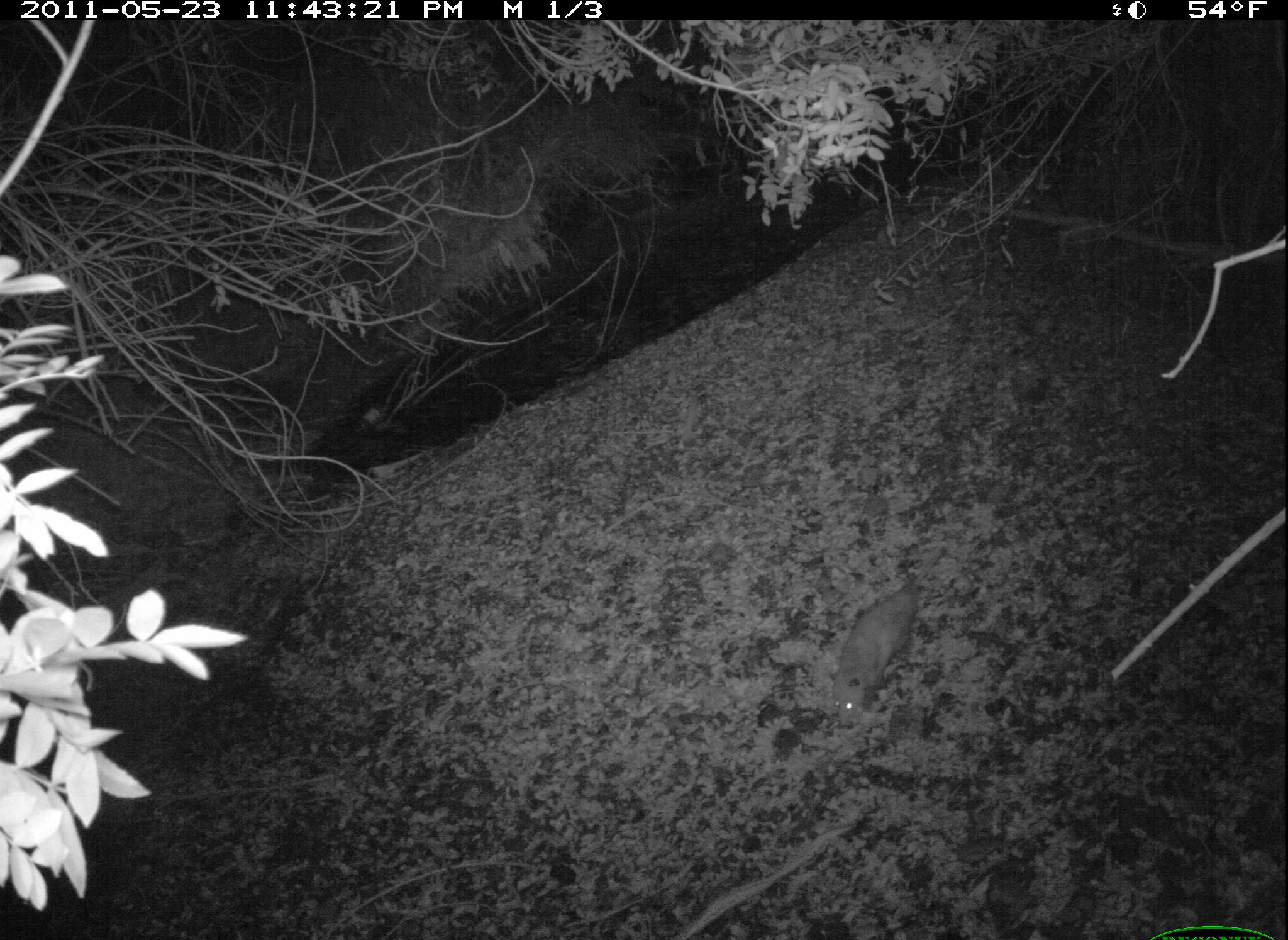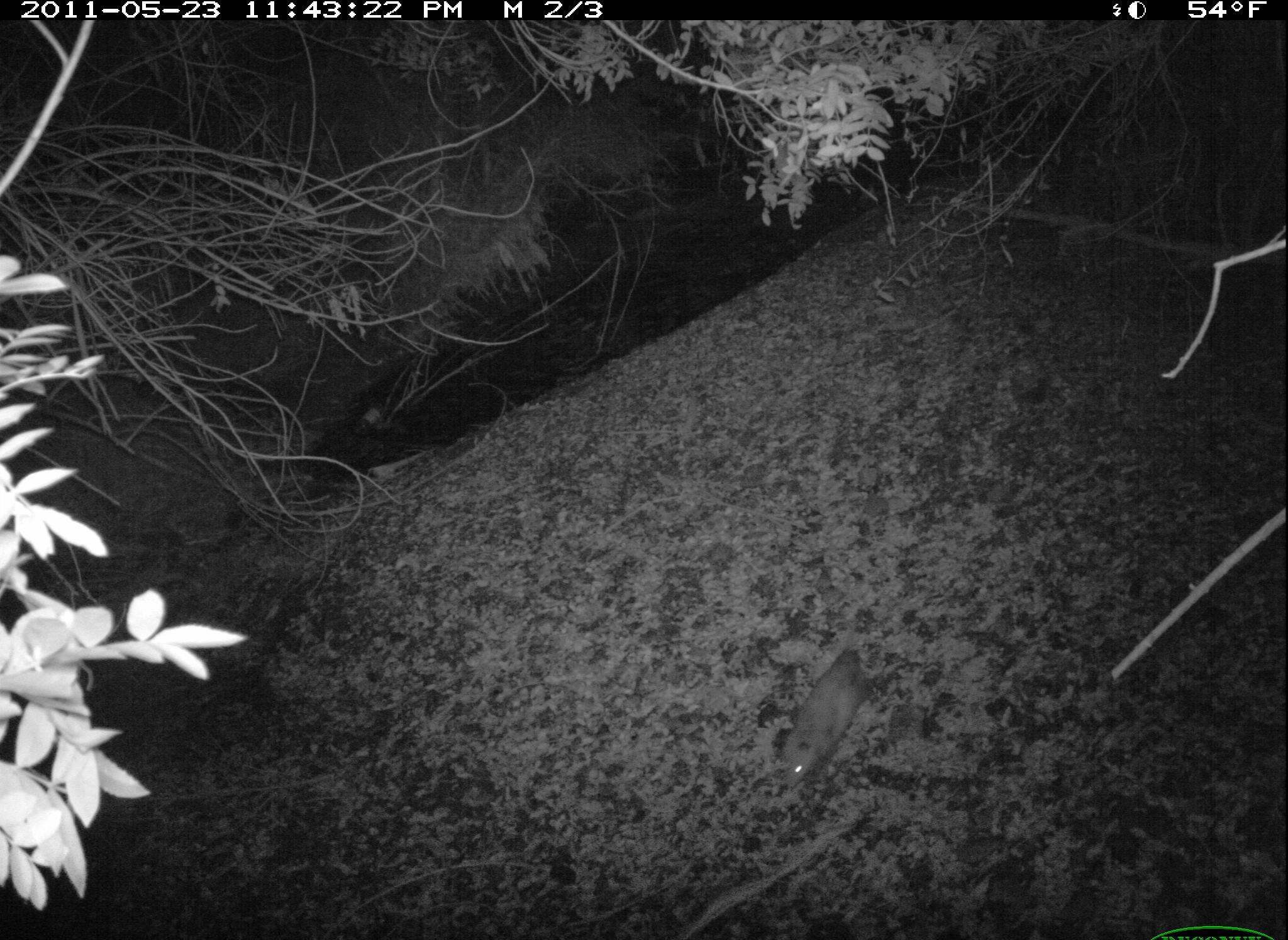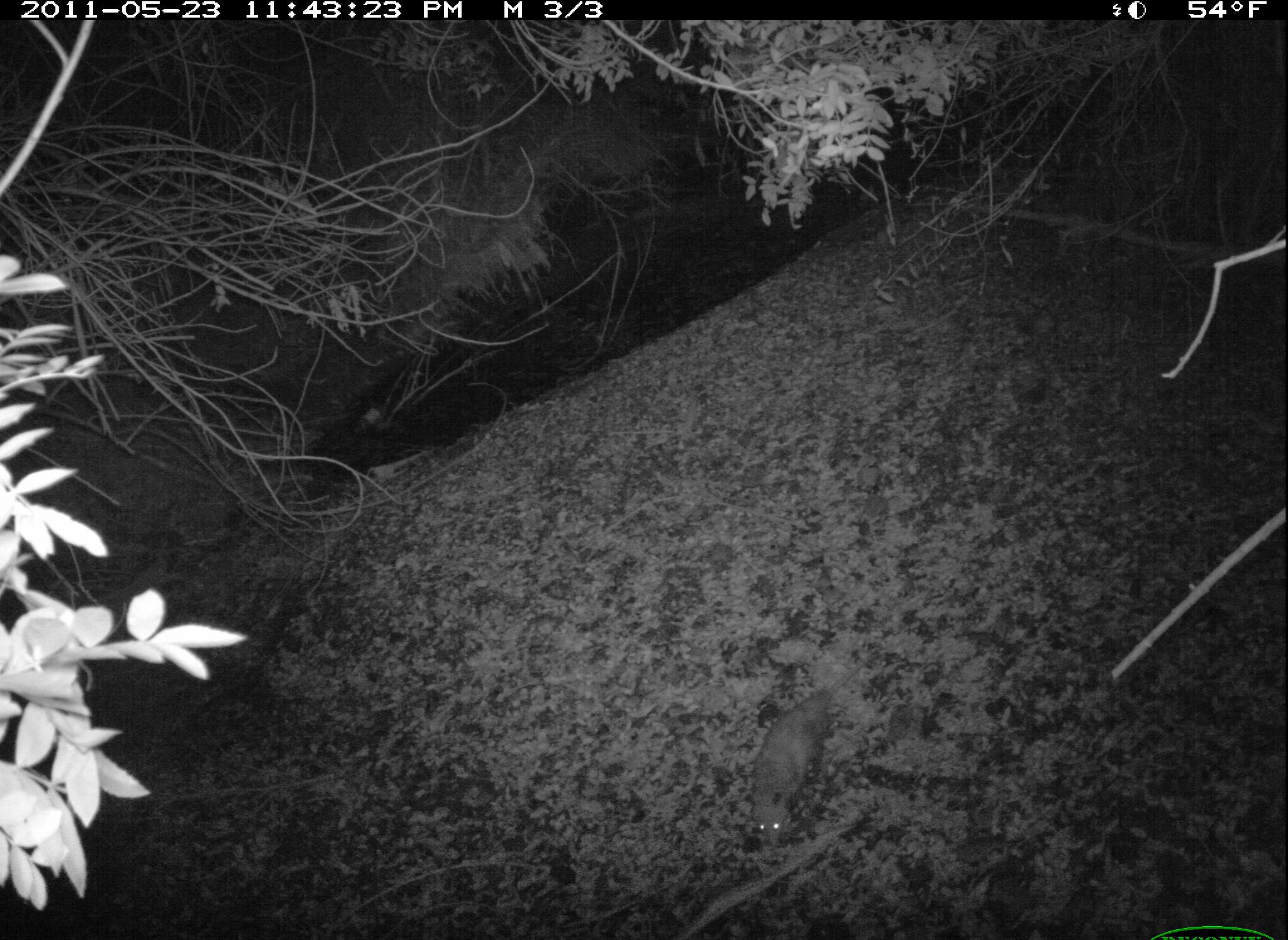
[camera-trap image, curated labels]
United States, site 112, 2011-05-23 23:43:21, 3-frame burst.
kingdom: Animalia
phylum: Chordata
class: Mammalia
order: Didelphimorphia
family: Didelphidae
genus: Didelphis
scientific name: Didelphis virginiana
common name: virginia opossum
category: opossum